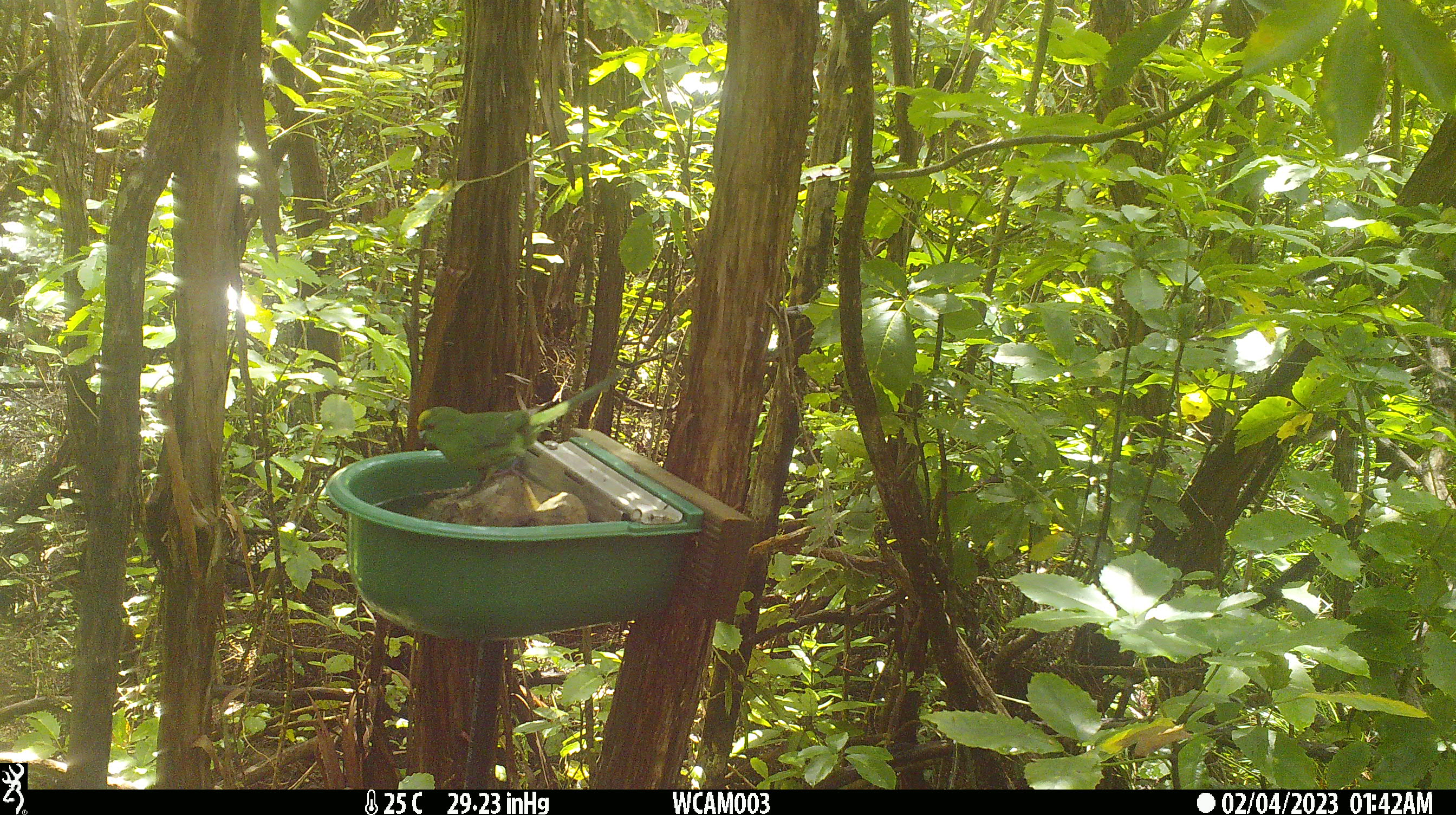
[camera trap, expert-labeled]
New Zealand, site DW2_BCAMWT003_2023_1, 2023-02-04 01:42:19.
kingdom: Animalia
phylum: Chordata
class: Aves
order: Psittaciformes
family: Psittaculidae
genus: Cyanoramphus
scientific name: Cyanoramphus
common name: parakeet